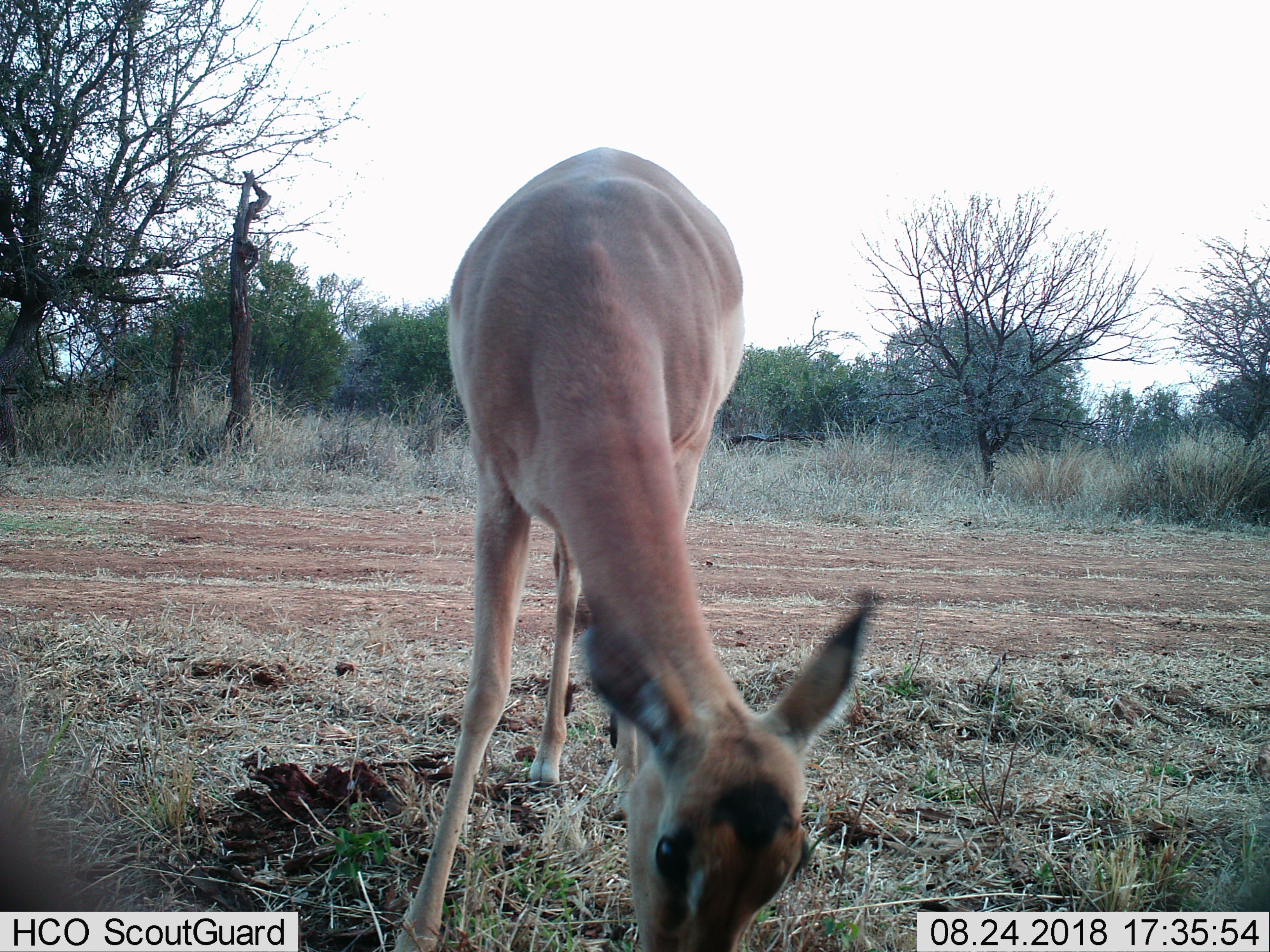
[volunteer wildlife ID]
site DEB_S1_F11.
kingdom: Animalia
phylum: Chordata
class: Mammalia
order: Artiodactyla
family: Bovidae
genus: Aepyceros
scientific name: Aepyceros melampus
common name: impala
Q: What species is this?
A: Impala (Aepyceros melampus).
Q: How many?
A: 1.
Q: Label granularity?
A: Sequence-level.